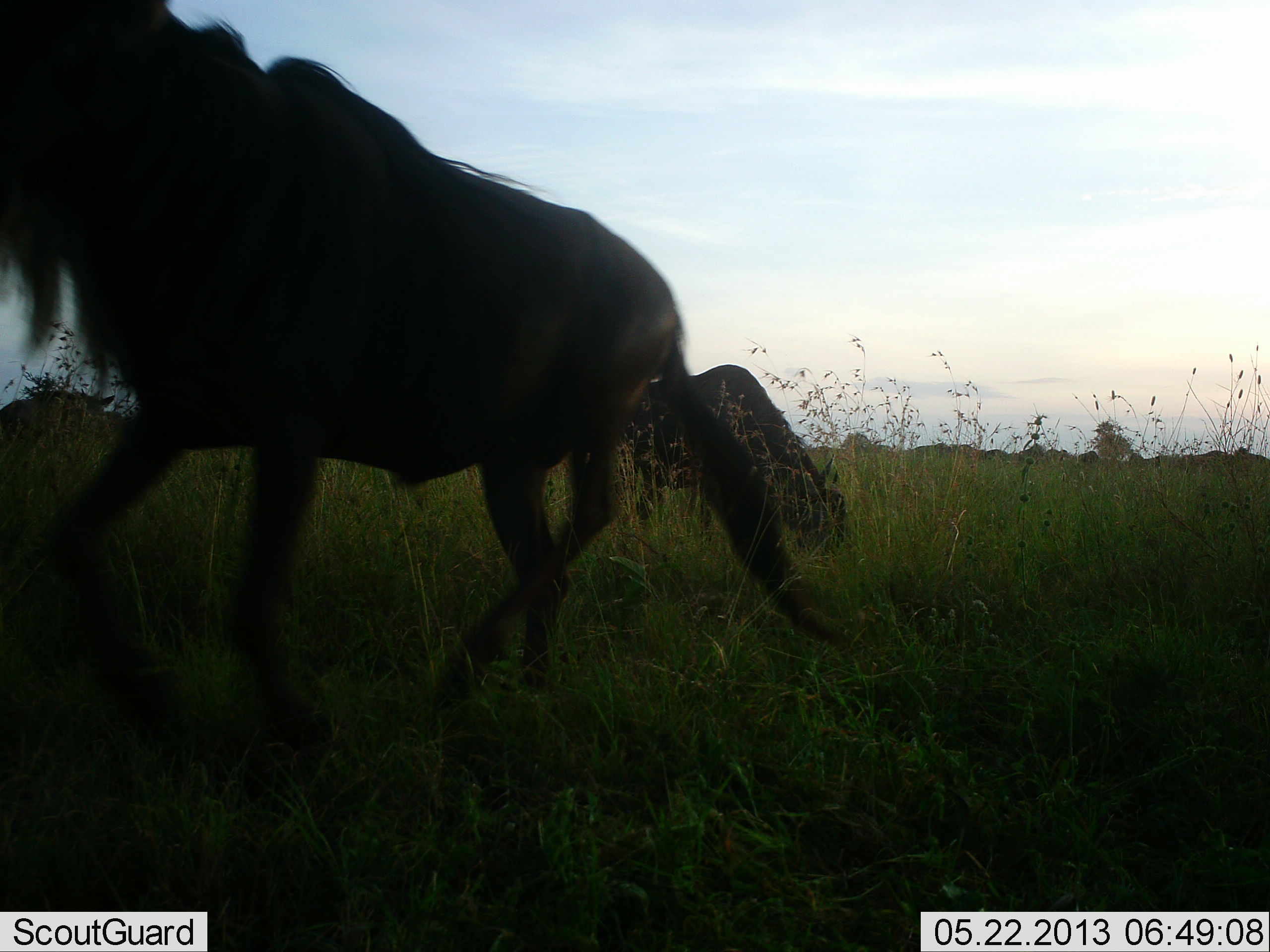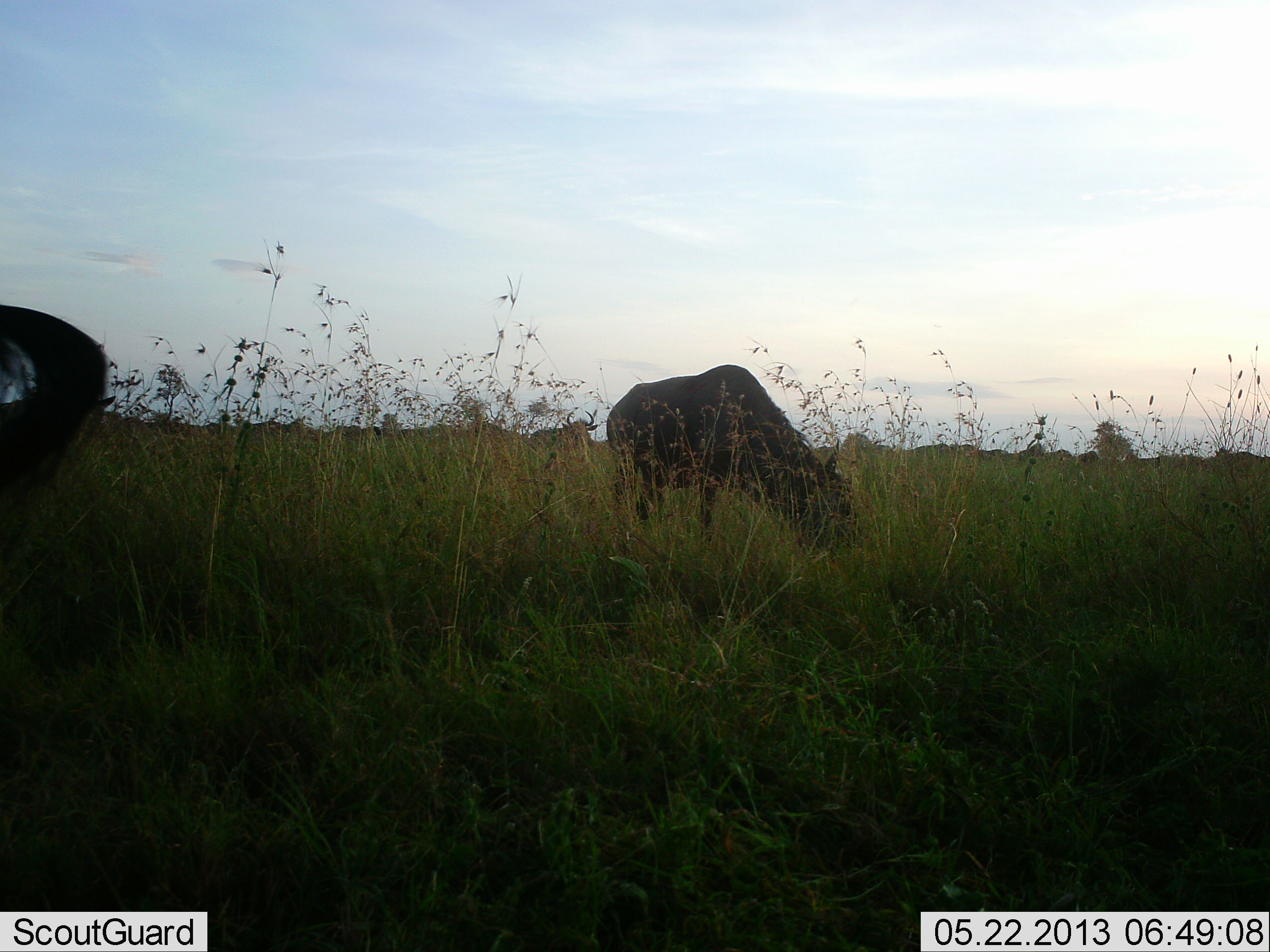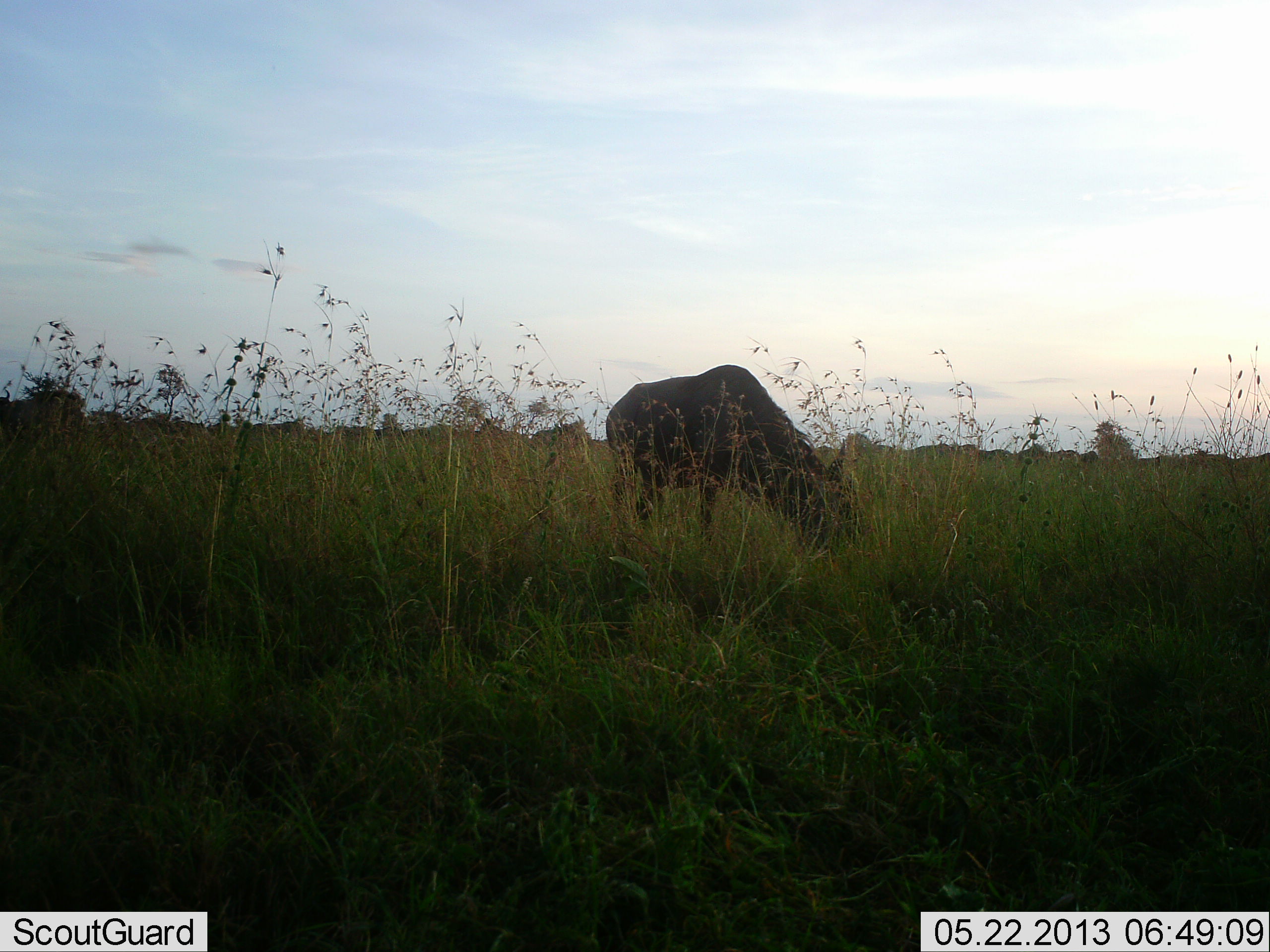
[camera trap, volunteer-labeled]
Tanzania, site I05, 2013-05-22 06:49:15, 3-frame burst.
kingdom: Animalia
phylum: Chordata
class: Mammalia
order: Artiodactyla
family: Bovidae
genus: Connochaetes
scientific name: Connochaetes taurinus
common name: blue wildebeest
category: wildebeest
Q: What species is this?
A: Wildebeest (blue wildebeest) (Connochaetes taurinus).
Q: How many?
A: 11-50.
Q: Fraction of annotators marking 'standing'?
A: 40%.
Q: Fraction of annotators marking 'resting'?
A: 0%.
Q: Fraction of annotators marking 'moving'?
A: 90%.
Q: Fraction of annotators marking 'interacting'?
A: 10%.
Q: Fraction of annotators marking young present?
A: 0%.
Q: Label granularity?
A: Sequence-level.